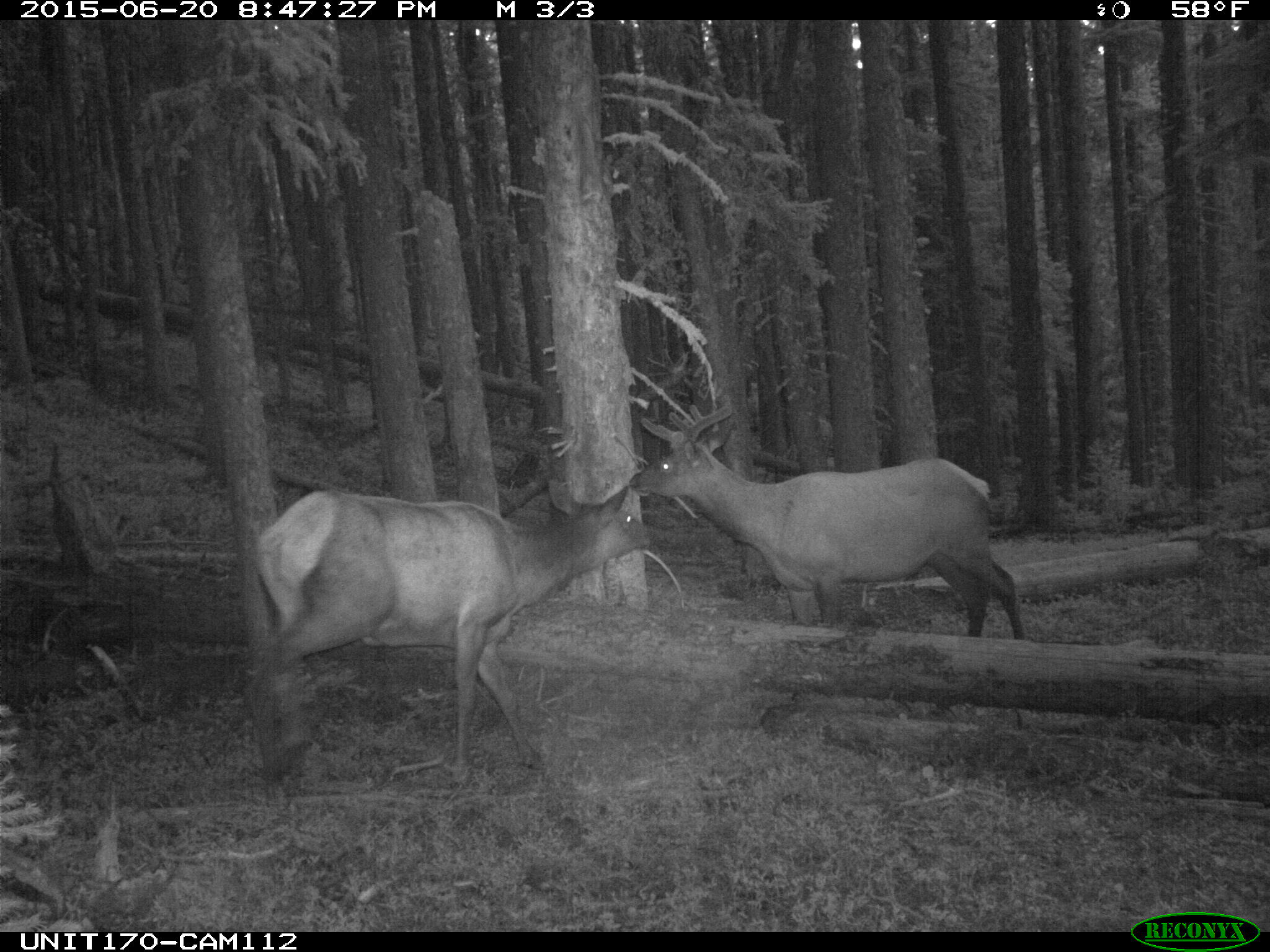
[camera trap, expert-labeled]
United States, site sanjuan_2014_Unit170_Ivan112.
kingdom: Animalia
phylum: Chordata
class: Mammalia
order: Artiodactyla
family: Cervidae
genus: Cervus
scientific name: Cervus elaphus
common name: red deer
Cervus elaphus (red deer).